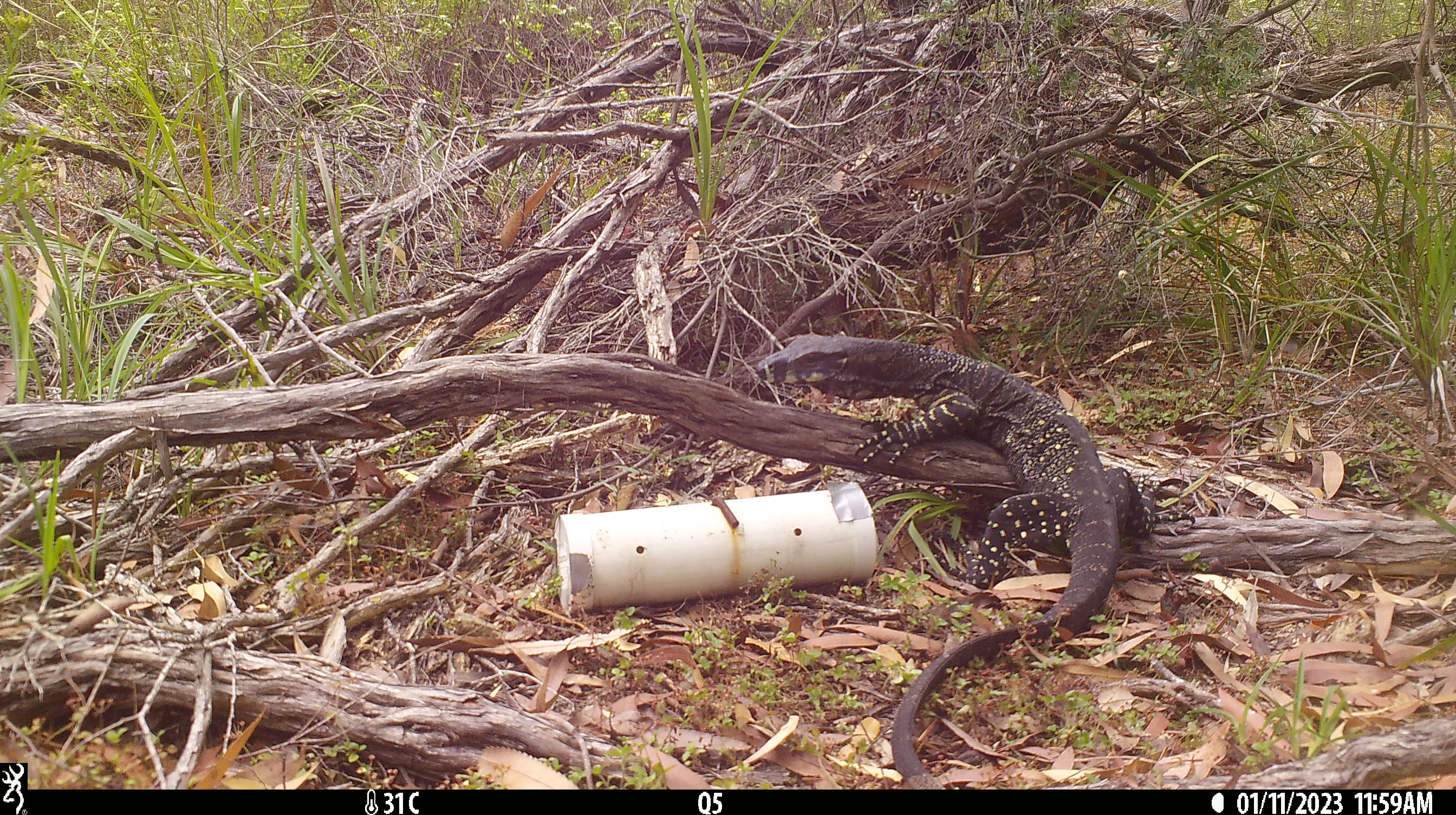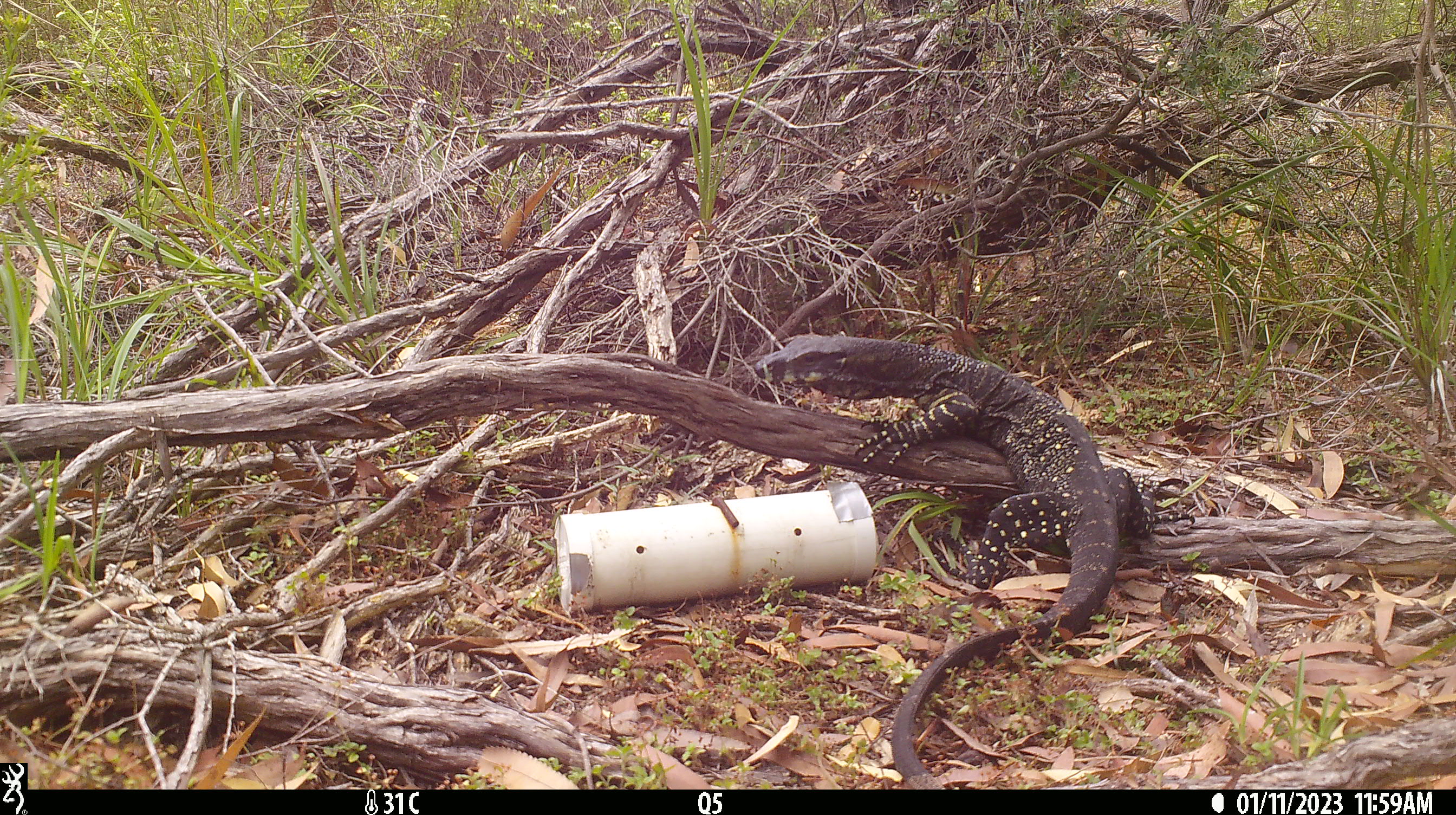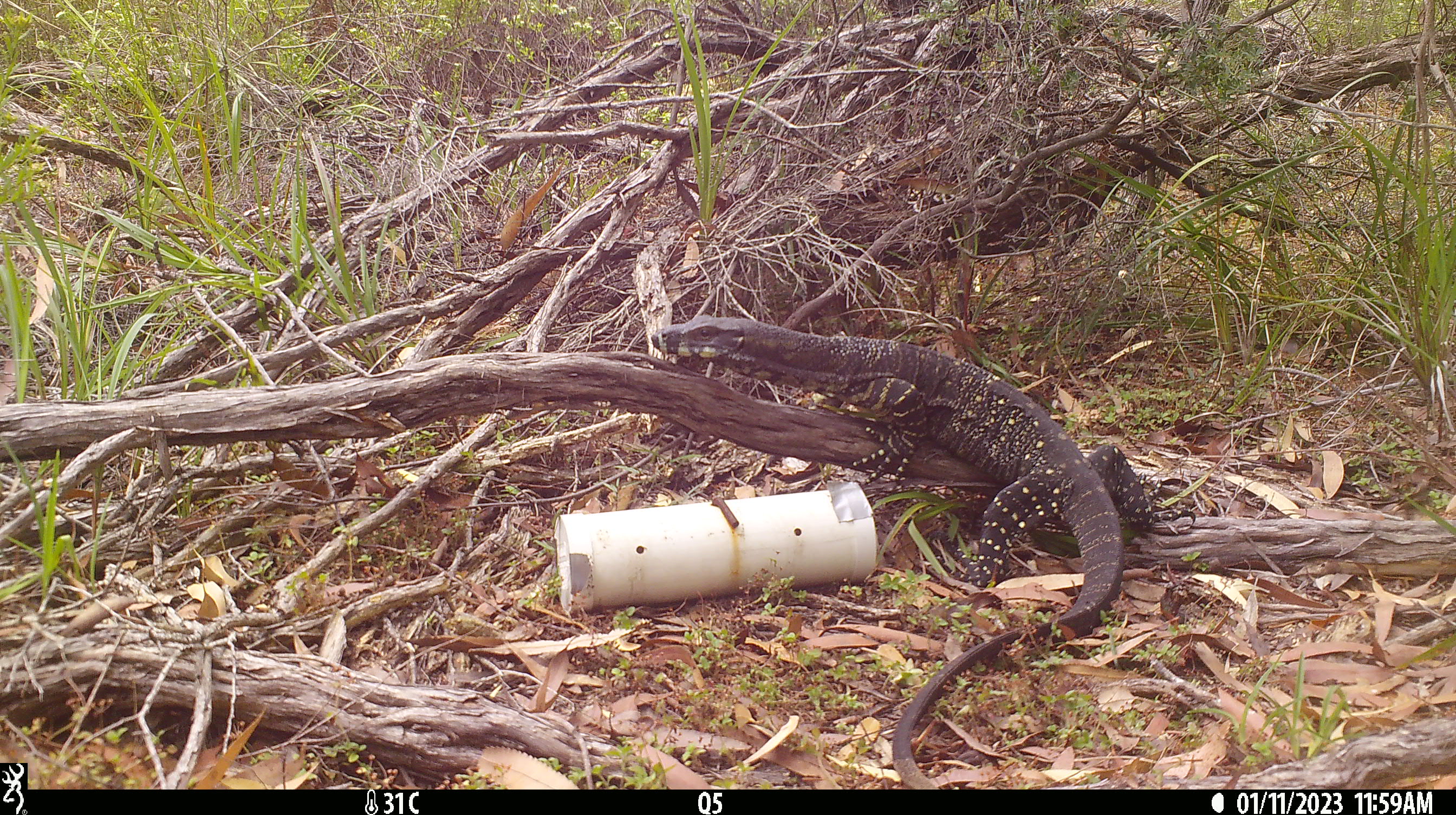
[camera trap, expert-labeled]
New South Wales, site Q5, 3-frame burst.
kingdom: Animalia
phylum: Chordata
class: Reptilia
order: Squamata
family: Varanidae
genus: Varanus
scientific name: Varanus varius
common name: lace monitor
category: goanna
Goanna (lace monitor) (Varanus varius).